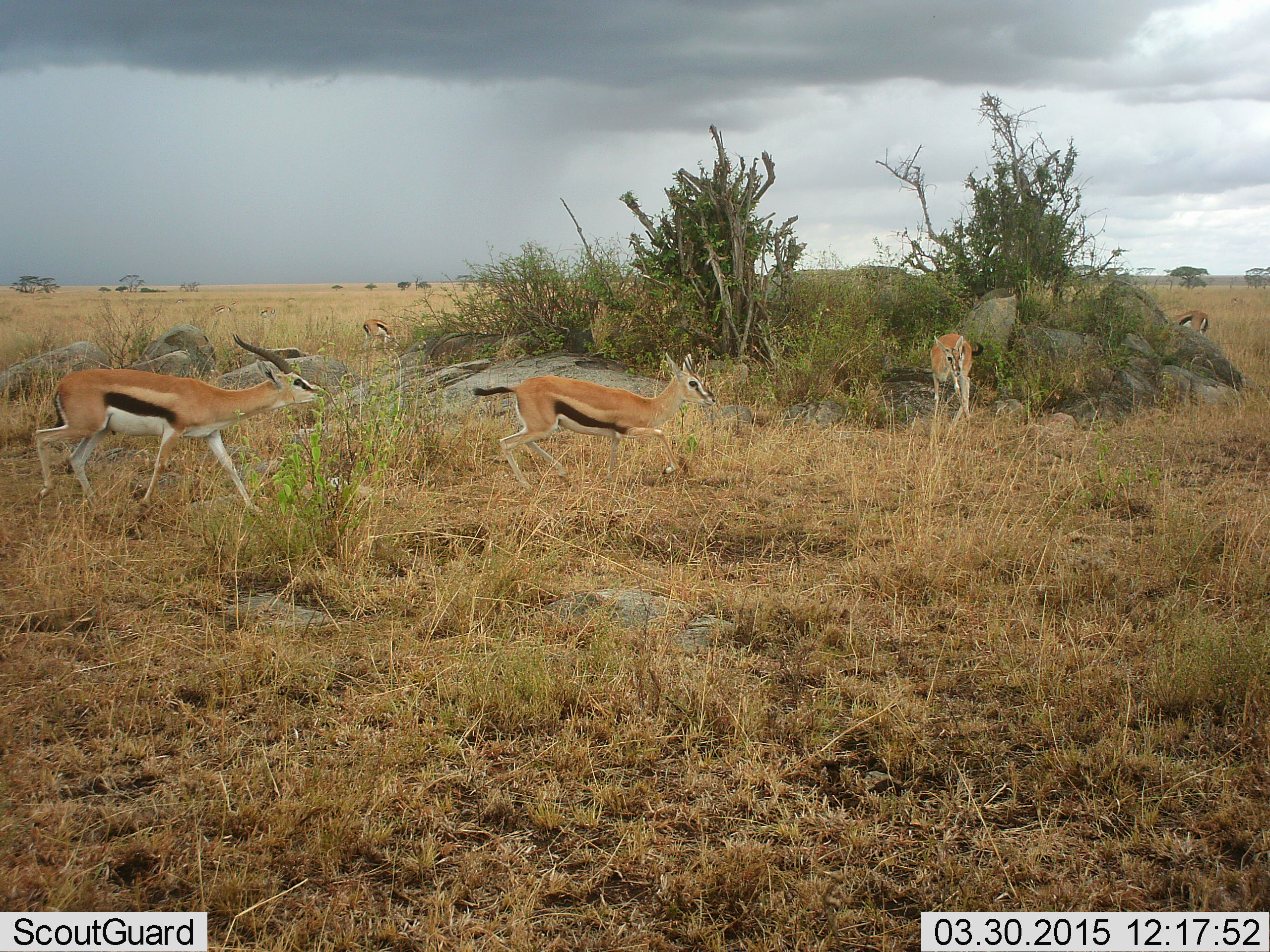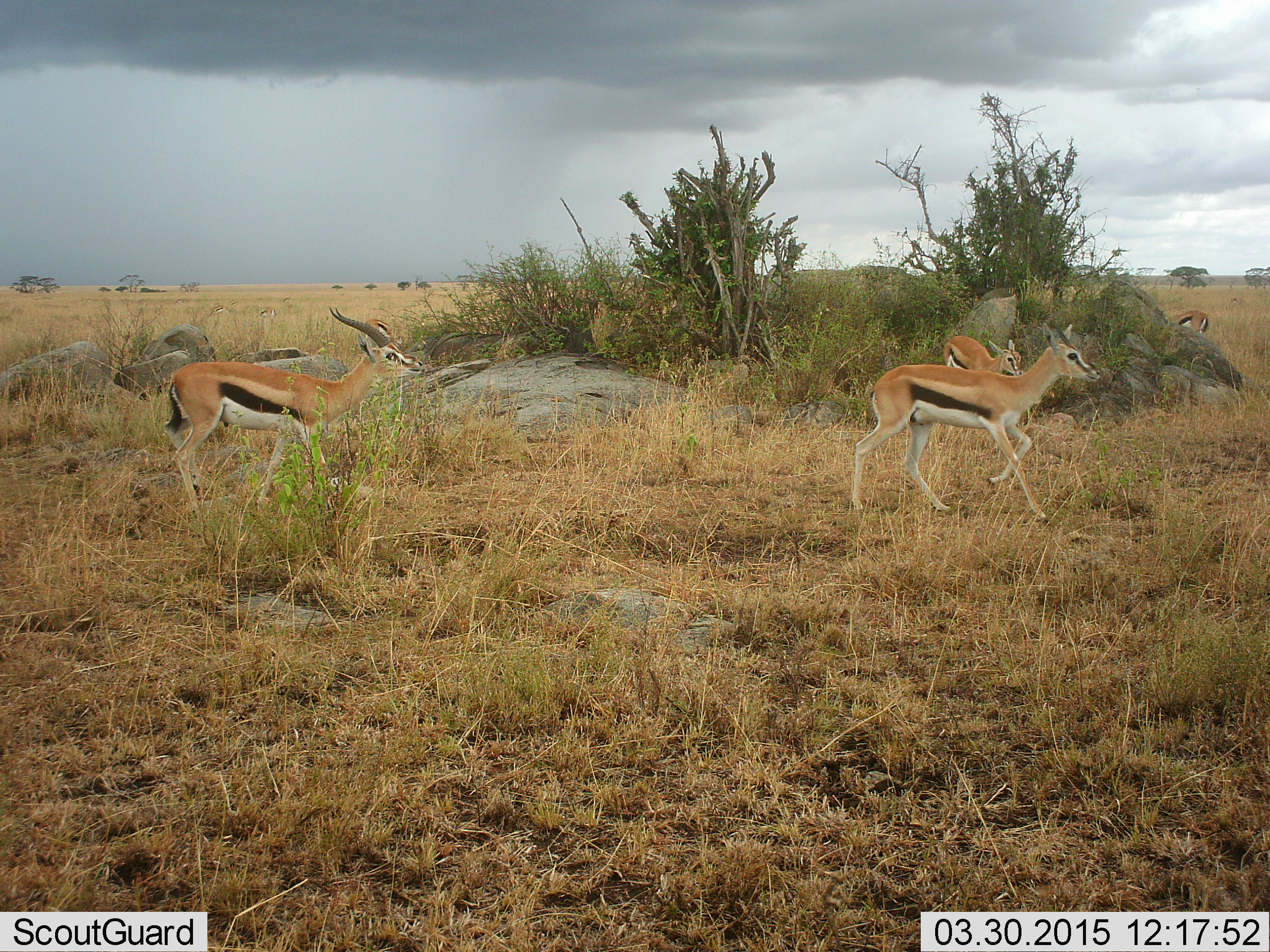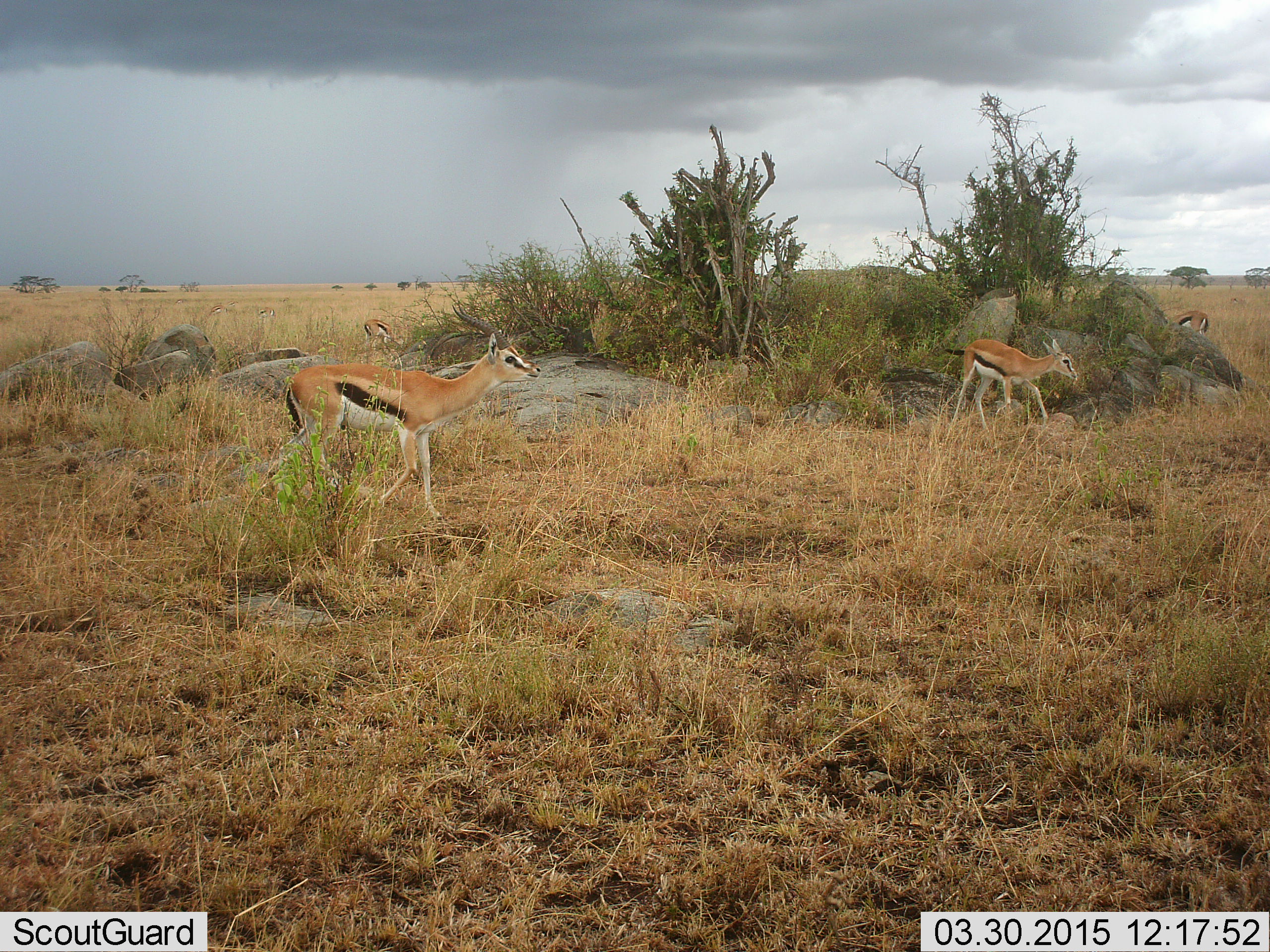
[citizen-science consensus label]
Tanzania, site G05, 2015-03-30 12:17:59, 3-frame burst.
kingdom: Animalia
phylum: Chordata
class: Mammalia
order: Artiodactyla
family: Bovidae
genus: Eudorcas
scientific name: Eudorcas thomsonii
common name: thomson's gazelle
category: gazellethomsons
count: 5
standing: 50%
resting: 0%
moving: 80%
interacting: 10%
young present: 10%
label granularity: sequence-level